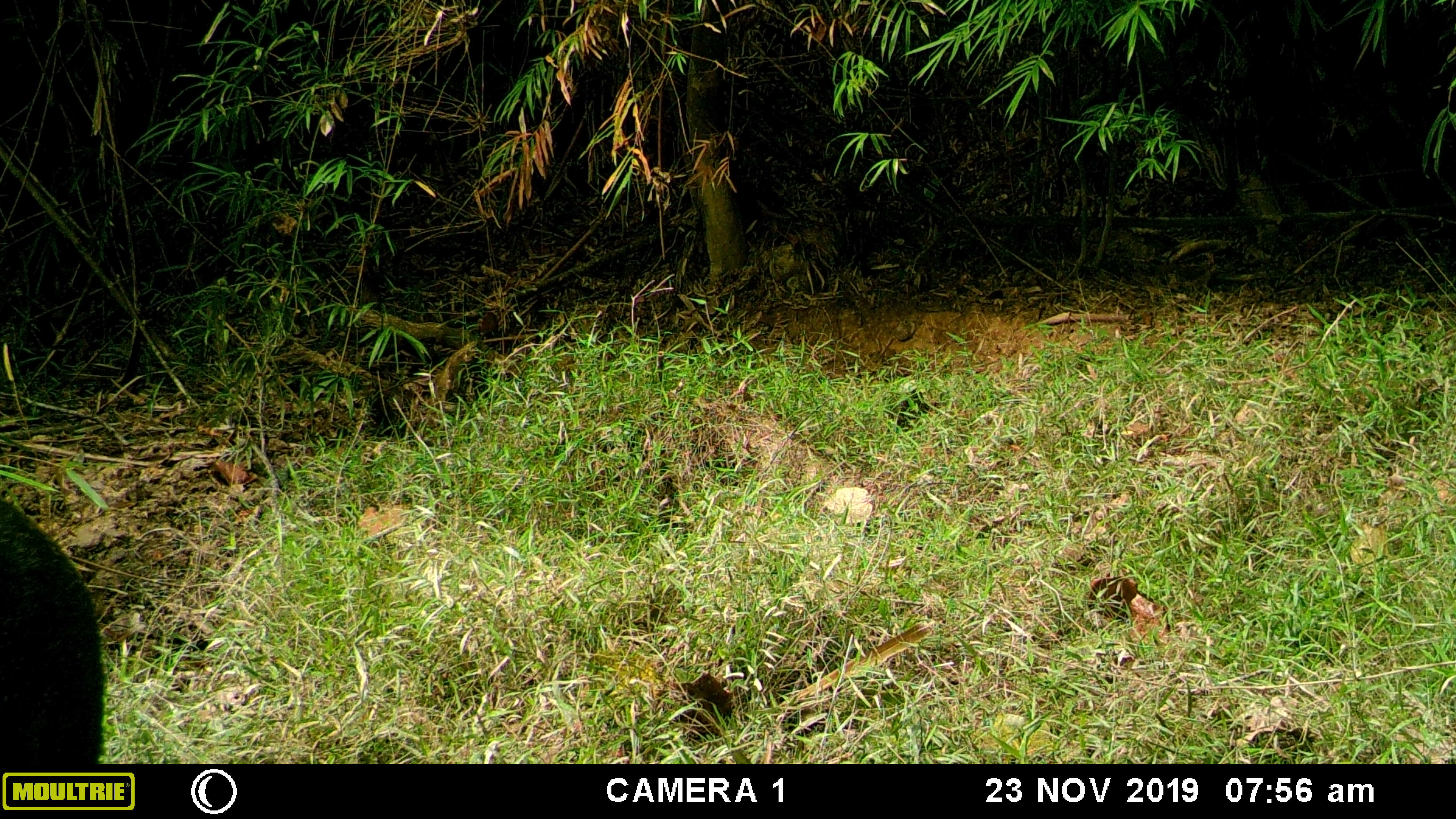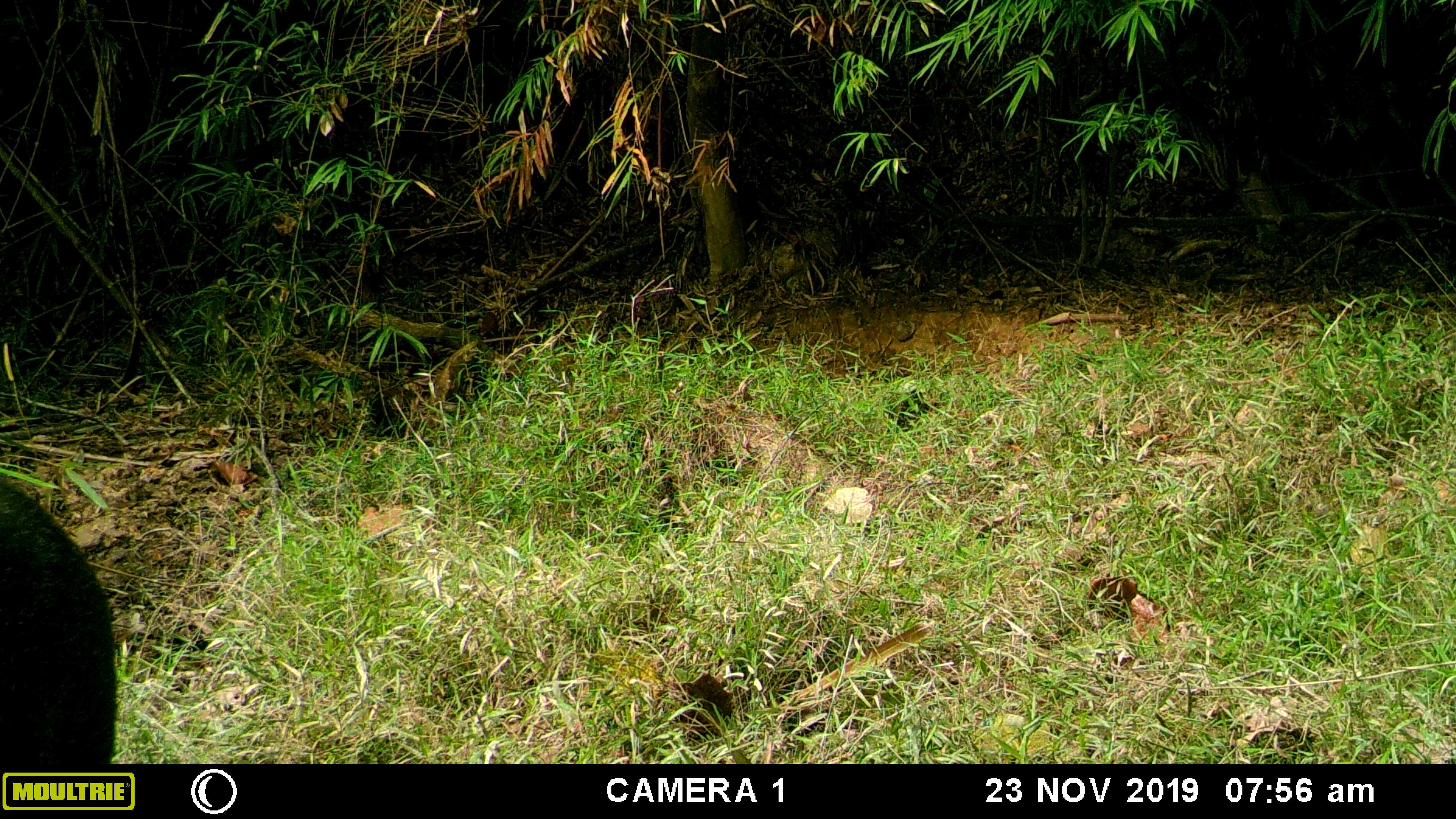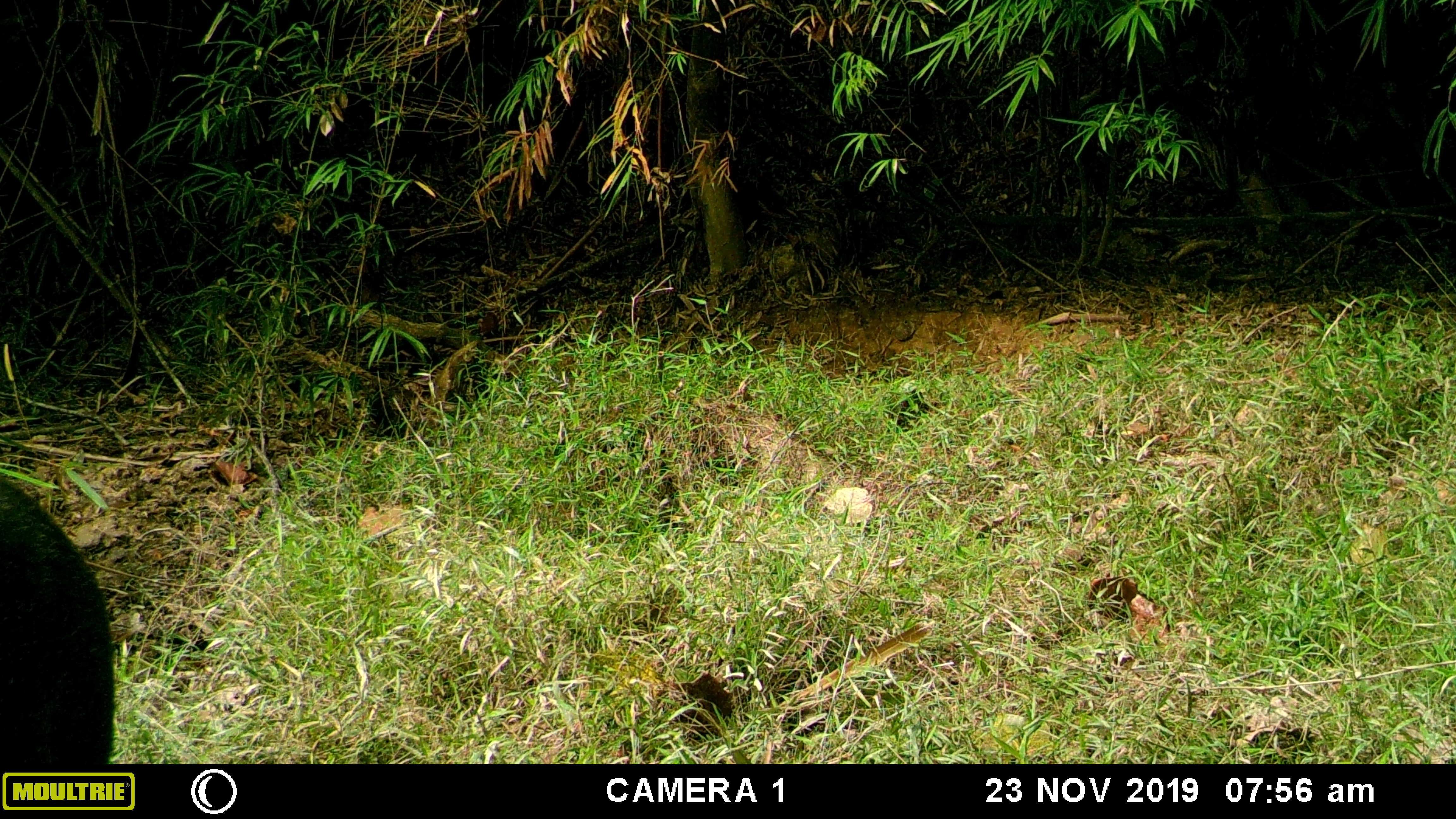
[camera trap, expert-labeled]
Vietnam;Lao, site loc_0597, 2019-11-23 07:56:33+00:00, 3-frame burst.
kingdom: Animalia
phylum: Chordata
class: Mammalia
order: Artiodactyla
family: Suidae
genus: Sus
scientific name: Sus scrofa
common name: eurasian wild pig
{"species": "eurasian wild pig (Sus scrofa)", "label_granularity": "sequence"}